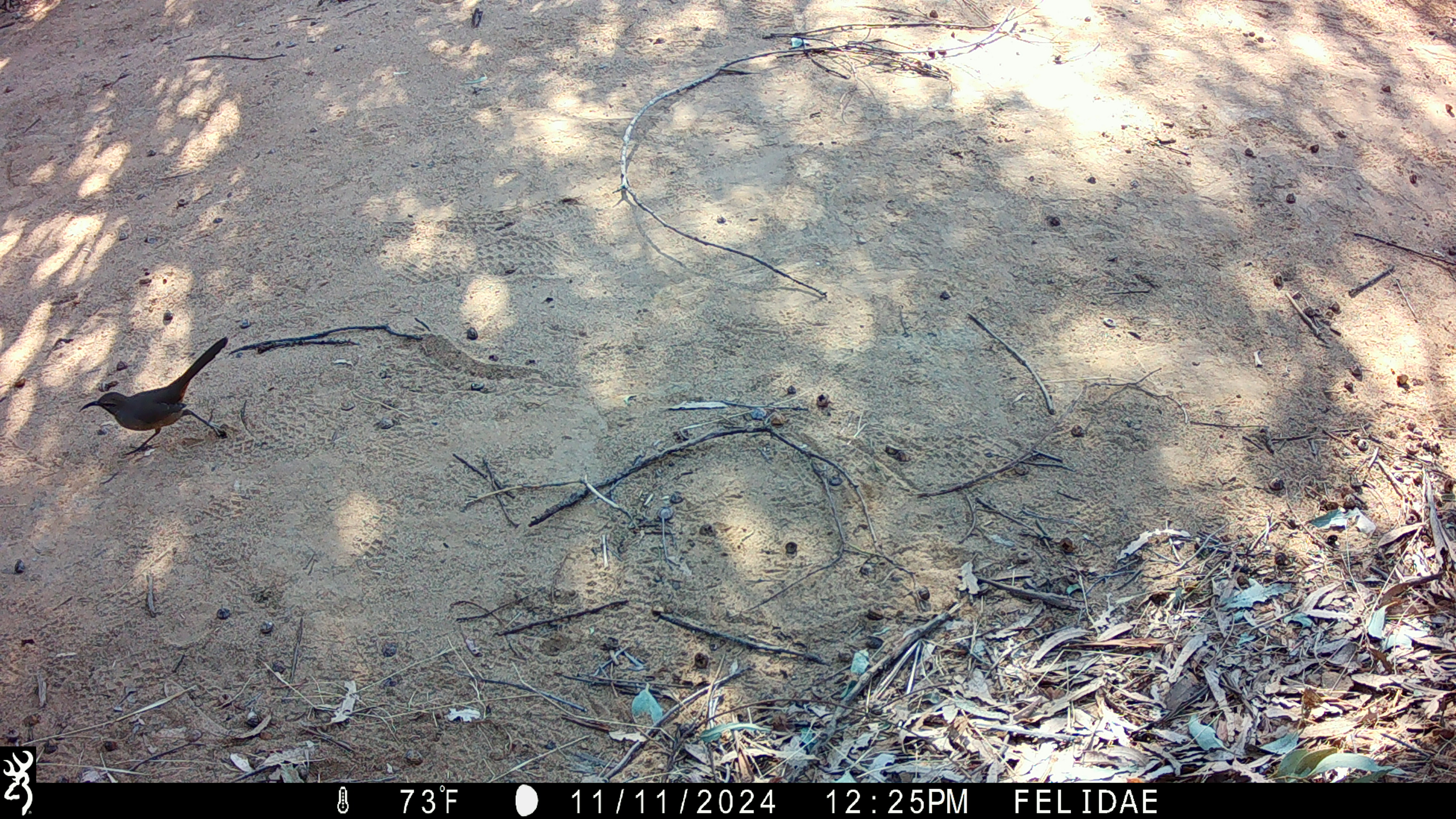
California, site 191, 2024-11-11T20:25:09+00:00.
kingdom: Animalia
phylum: Chordata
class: Aves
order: Passeriformes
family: Mimidae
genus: Toxostoma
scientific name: Toxostoma redivivum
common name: california thrasher